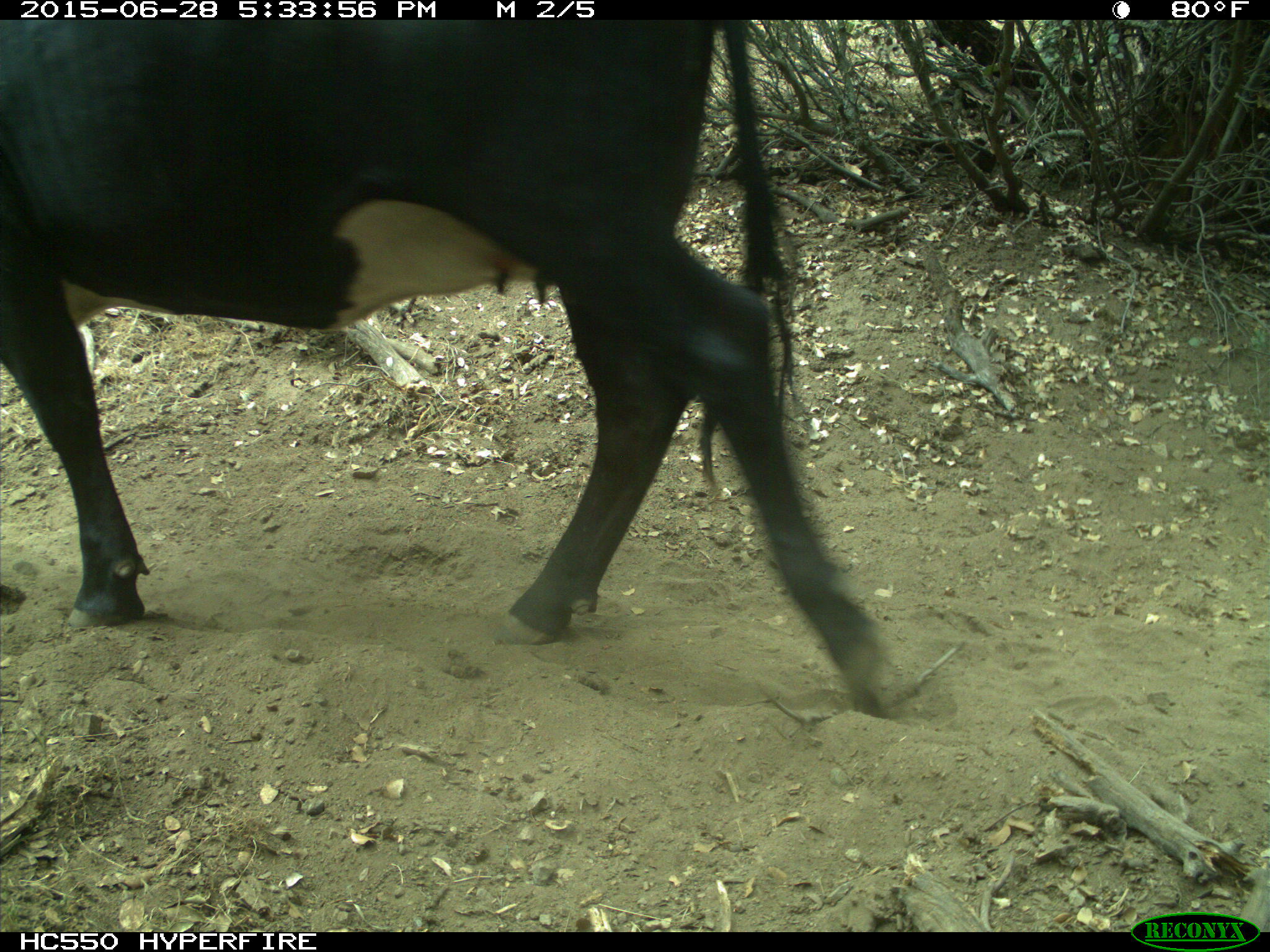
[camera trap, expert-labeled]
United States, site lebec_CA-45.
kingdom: Animalia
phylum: Chordata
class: Mammalia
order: Artiodactyla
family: Bovidae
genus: Bos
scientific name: Bos taurus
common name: domestic cow